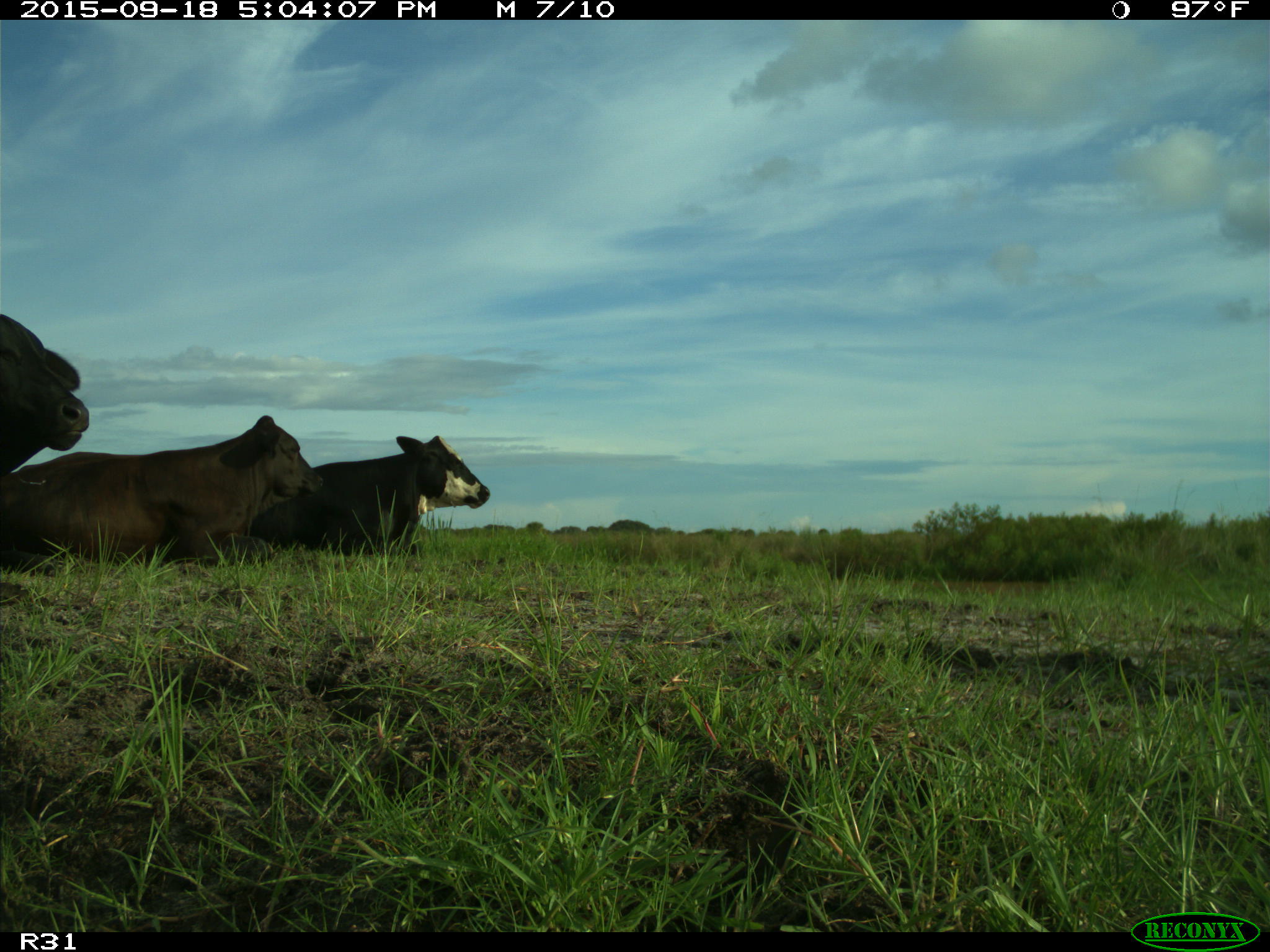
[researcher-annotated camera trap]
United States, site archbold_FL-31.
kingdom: Animalia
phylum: Chordata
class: Mammalia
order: Artiodactyla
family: Bovidae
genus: Bos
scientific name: Bos taurus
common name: domestic cow